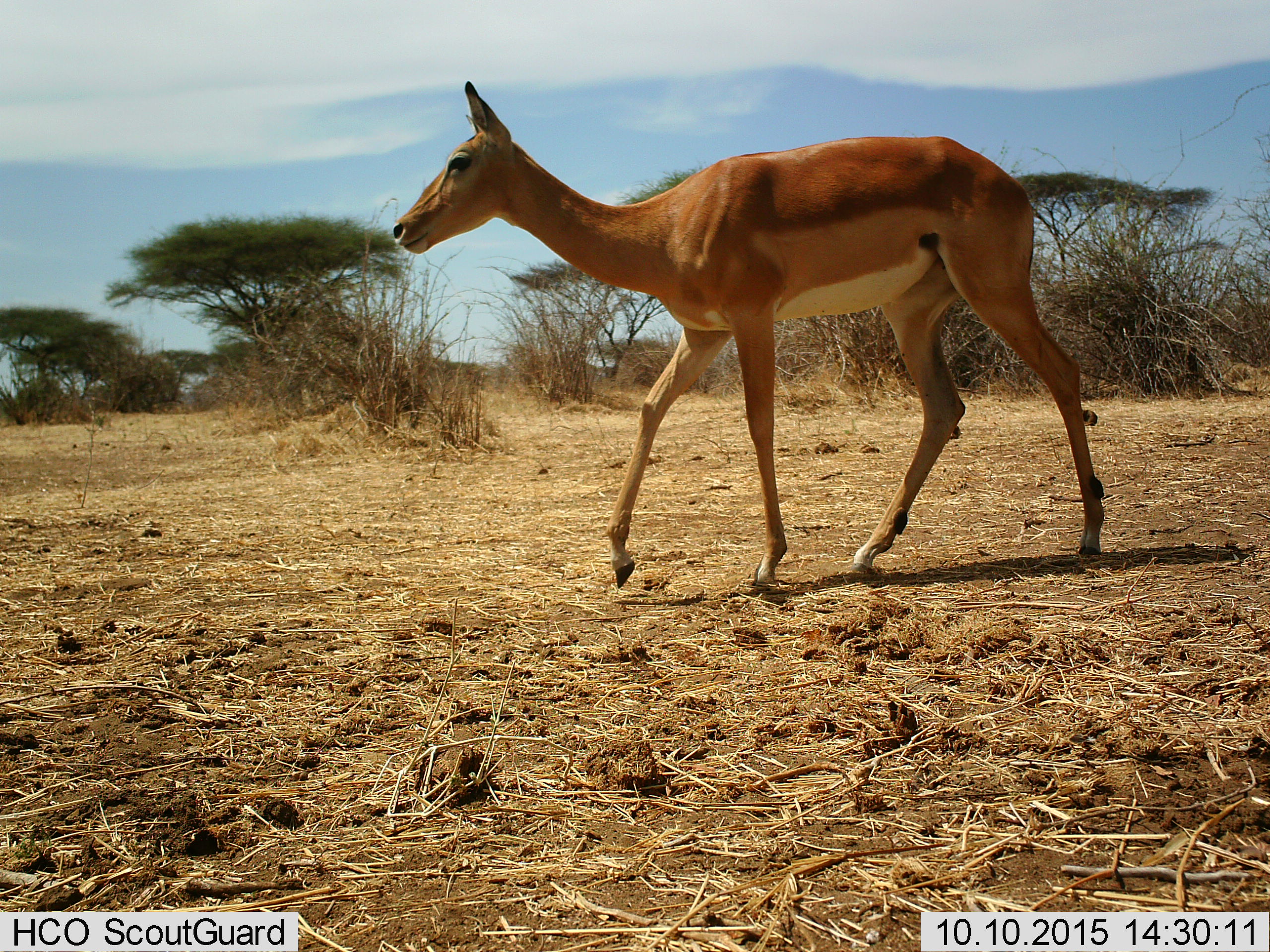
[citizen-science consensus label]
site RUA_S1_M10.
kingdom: Animalia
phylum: Chordata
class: Mammalia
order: Artiodactyla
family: Bovidae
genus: Aepyceros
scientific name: Aepyceros melampus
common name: impala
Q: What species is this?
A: Impala (Aepyceros melampus).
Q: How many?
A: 1.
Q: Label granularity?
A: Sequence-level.